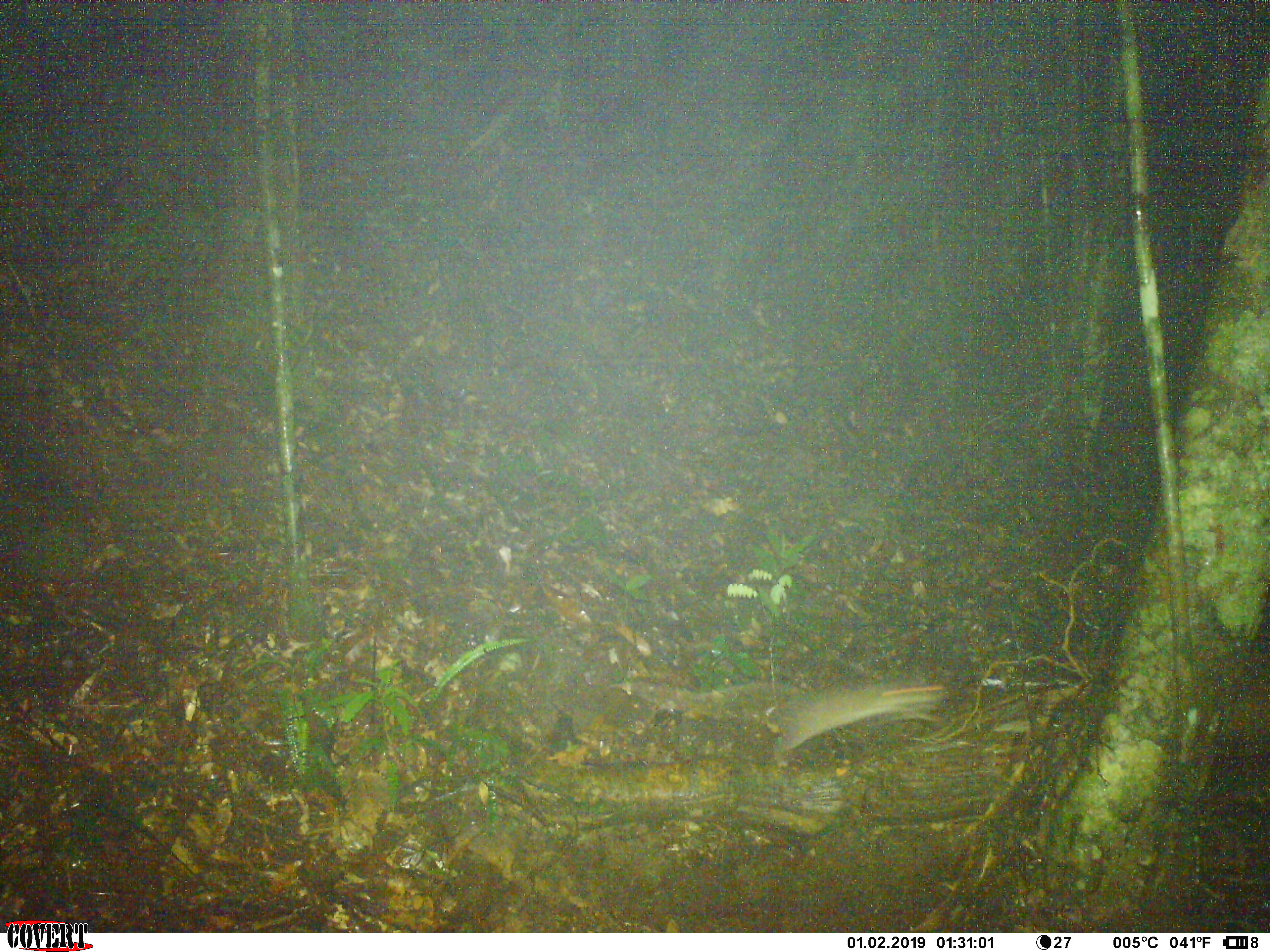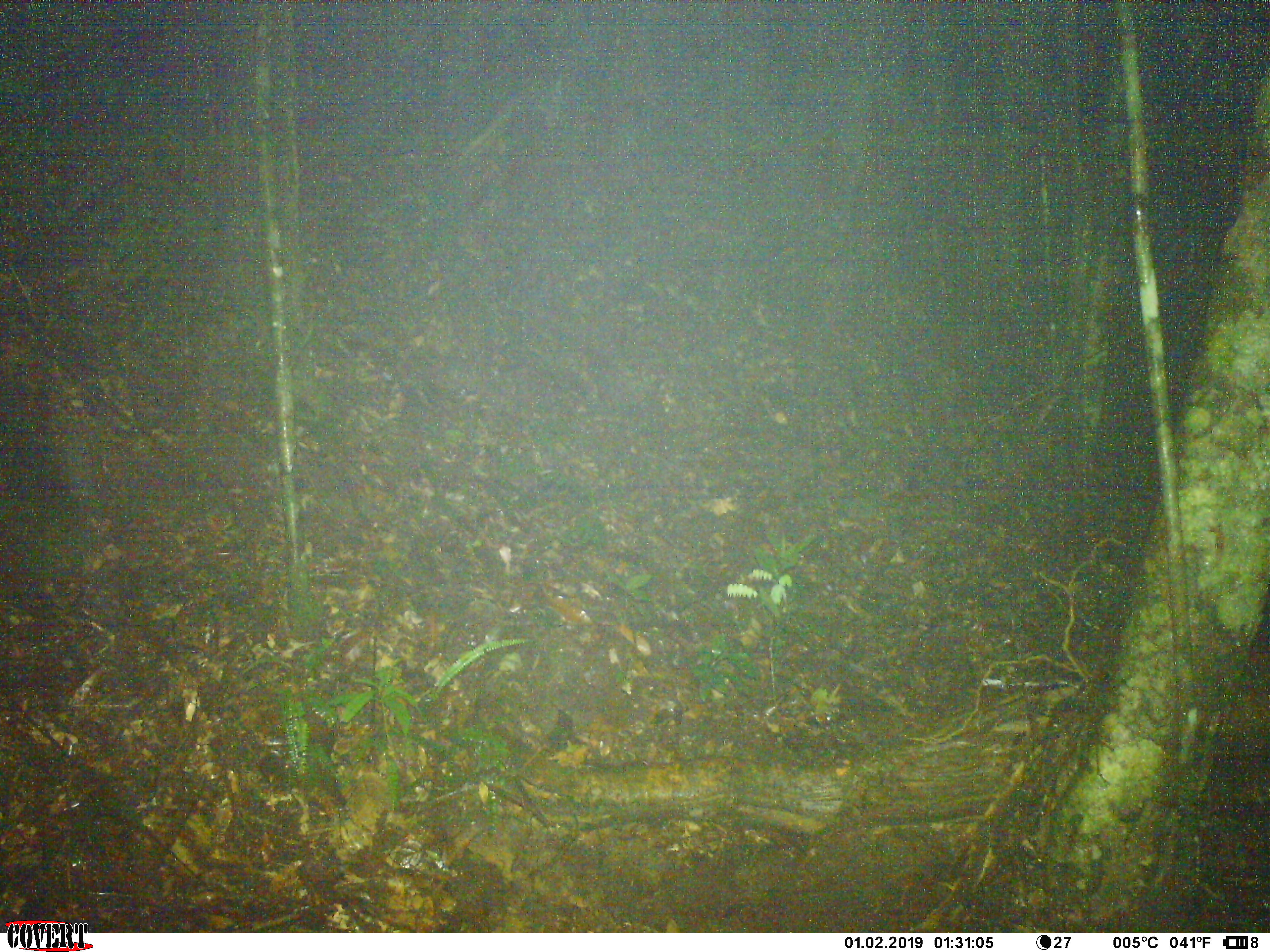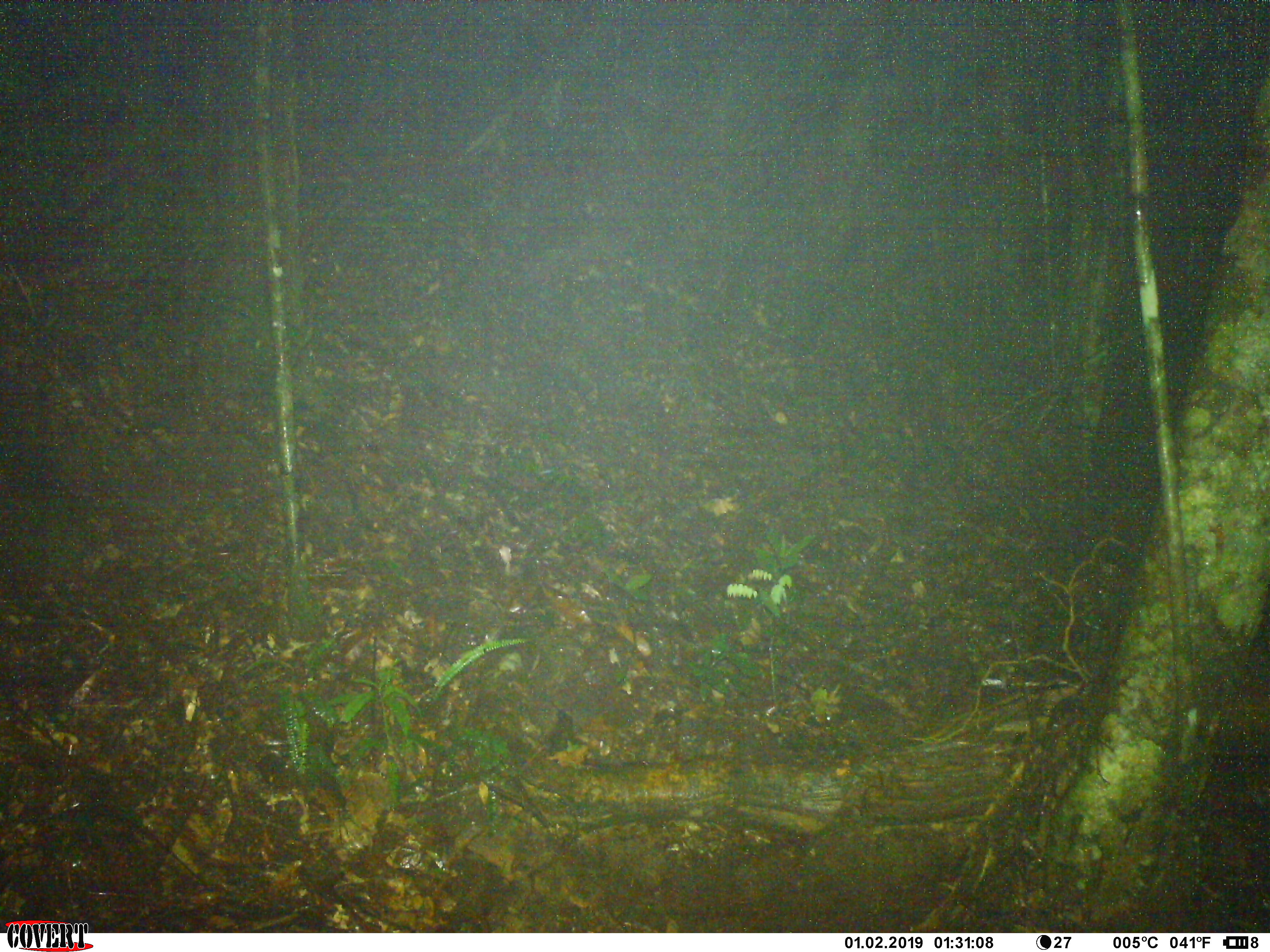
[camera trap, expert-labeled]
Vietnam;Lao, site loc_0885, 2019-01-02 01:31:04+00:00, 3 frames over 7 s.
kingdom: Animalia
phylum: Chordata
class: Mammalia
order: Rodentia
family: Muridae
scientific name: Muridae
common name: old-world mice and rats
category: unidentified murid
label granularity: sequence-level